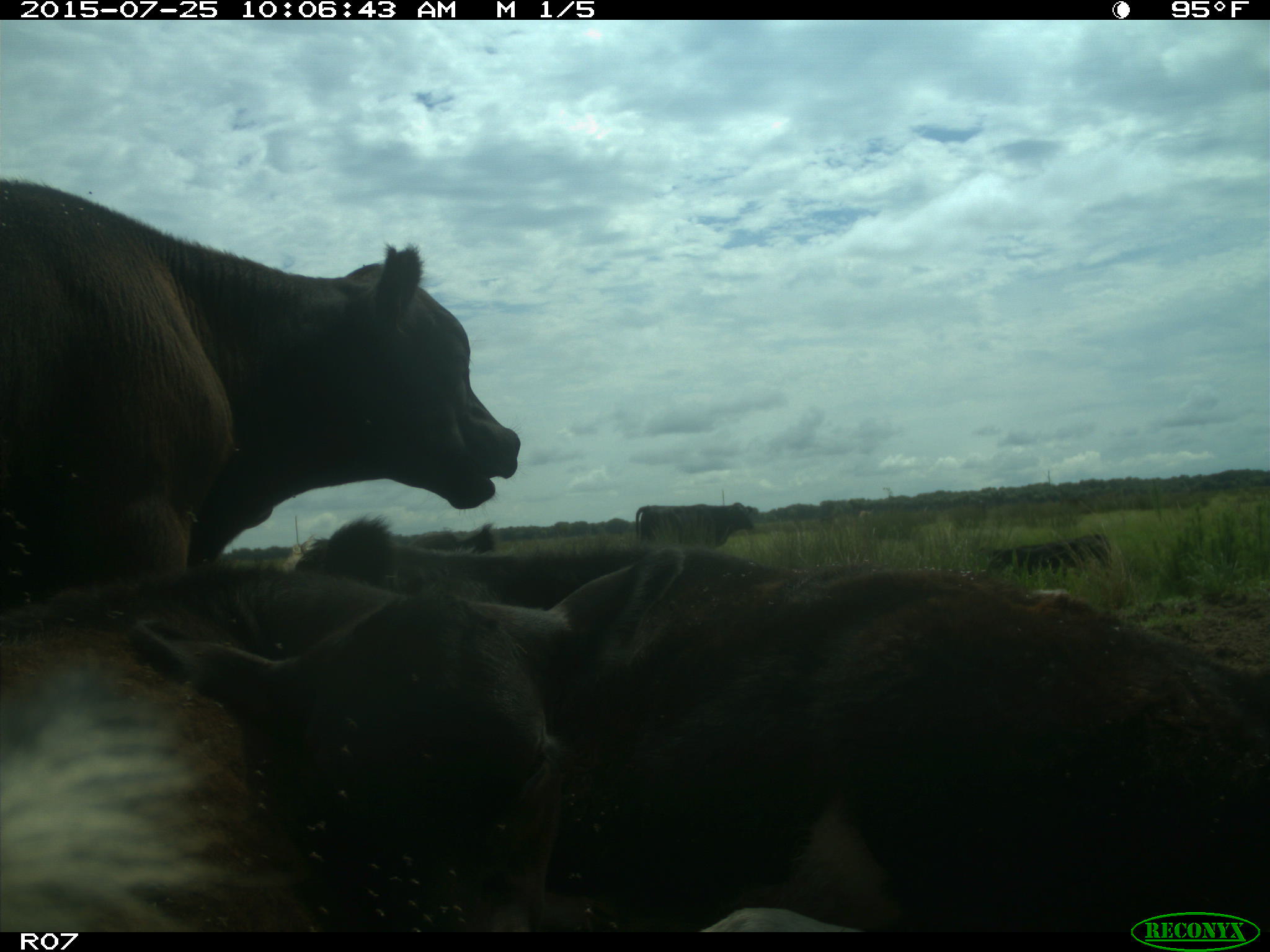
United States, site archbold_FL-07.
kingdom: Animalia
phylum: Chordata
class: Mammalia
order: Artiodactyla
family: Bovidae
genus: Bos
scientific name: Bos taurus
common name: domestic cow